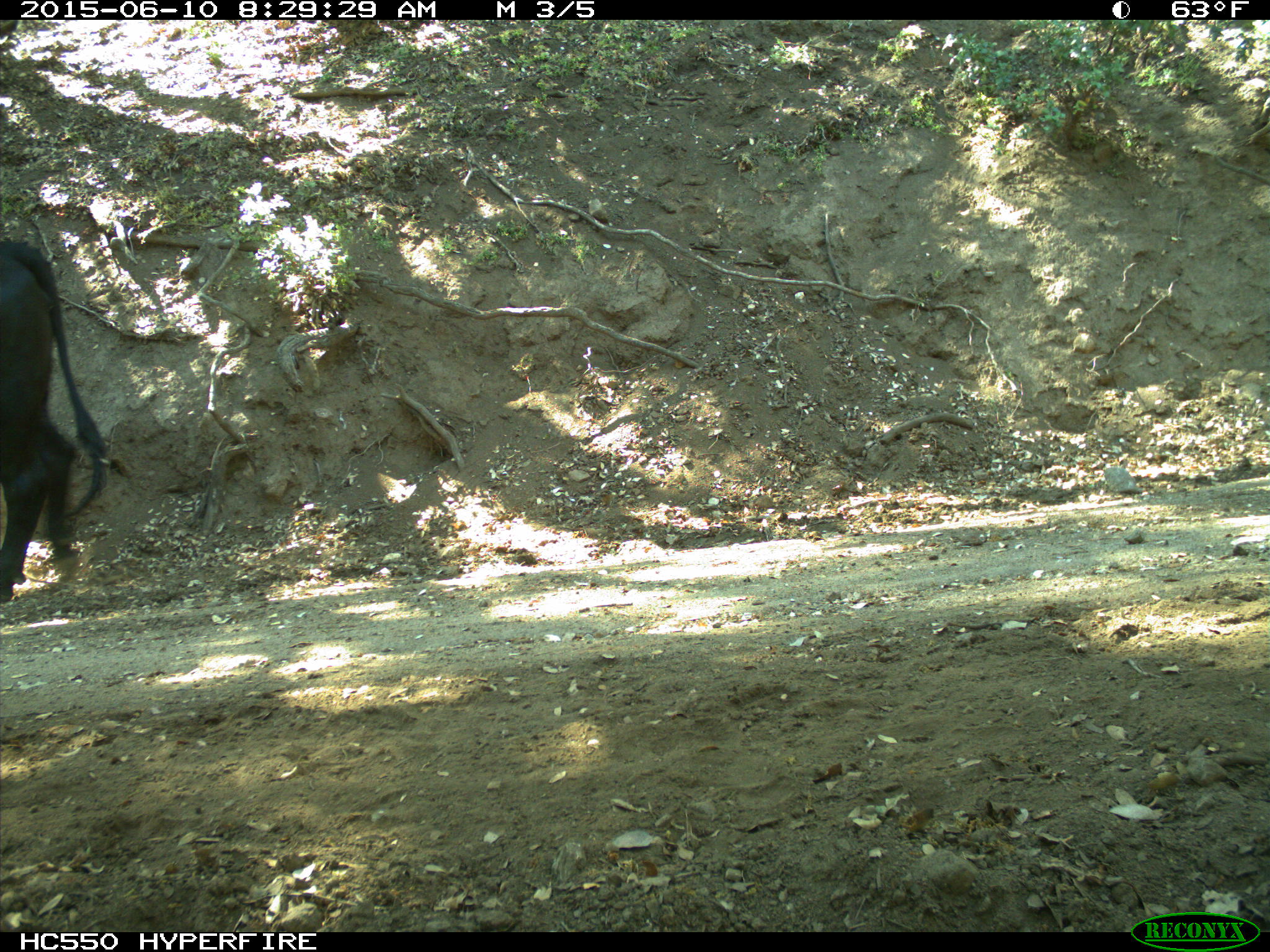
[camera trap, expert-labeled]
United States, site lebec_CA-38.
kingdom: Animalia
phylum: Chordata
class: Mammalia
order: Artiodactyla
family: Bovidae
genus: Bos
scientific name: Bos taurus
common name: domestic cow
Bos taurus (domestic cow).